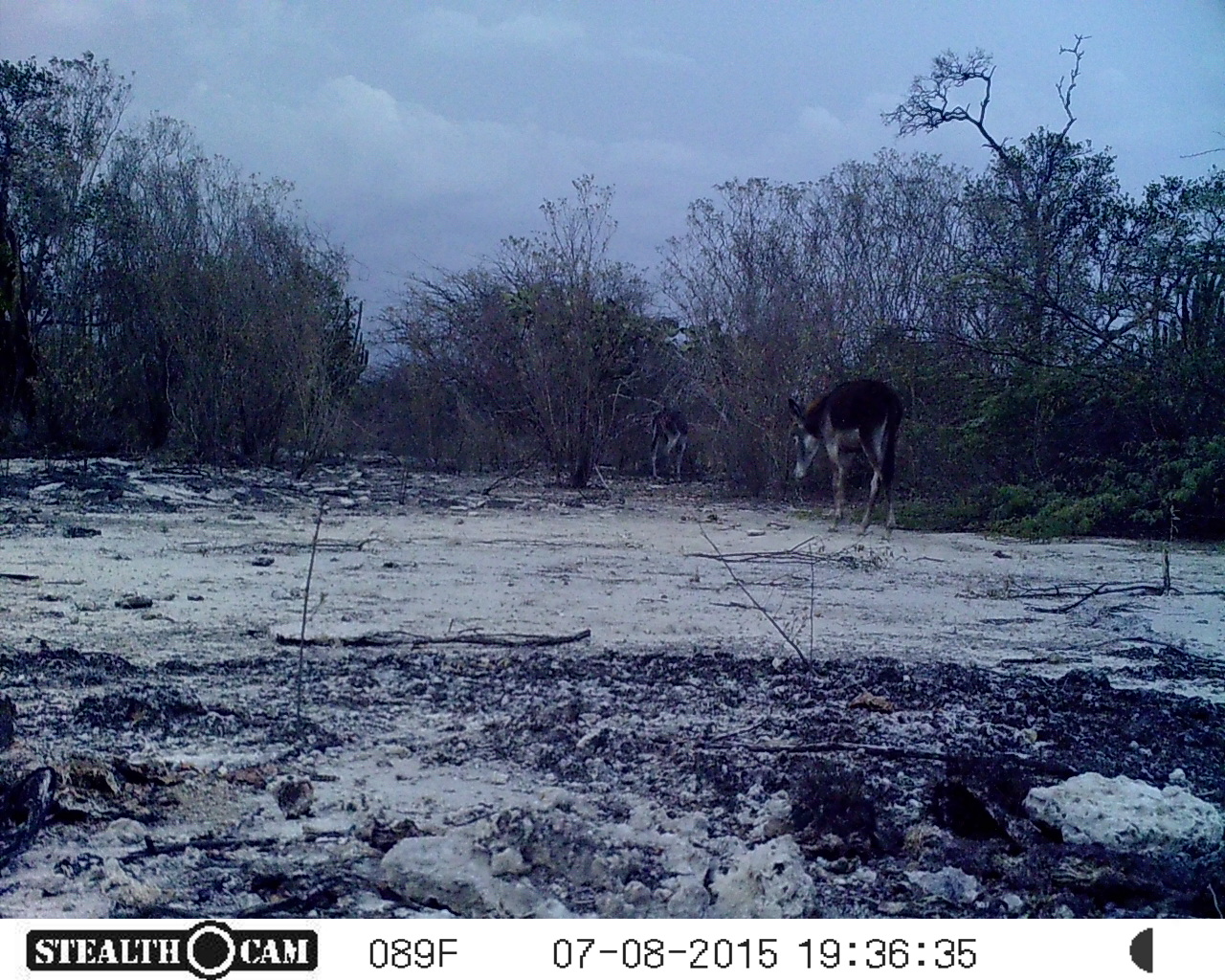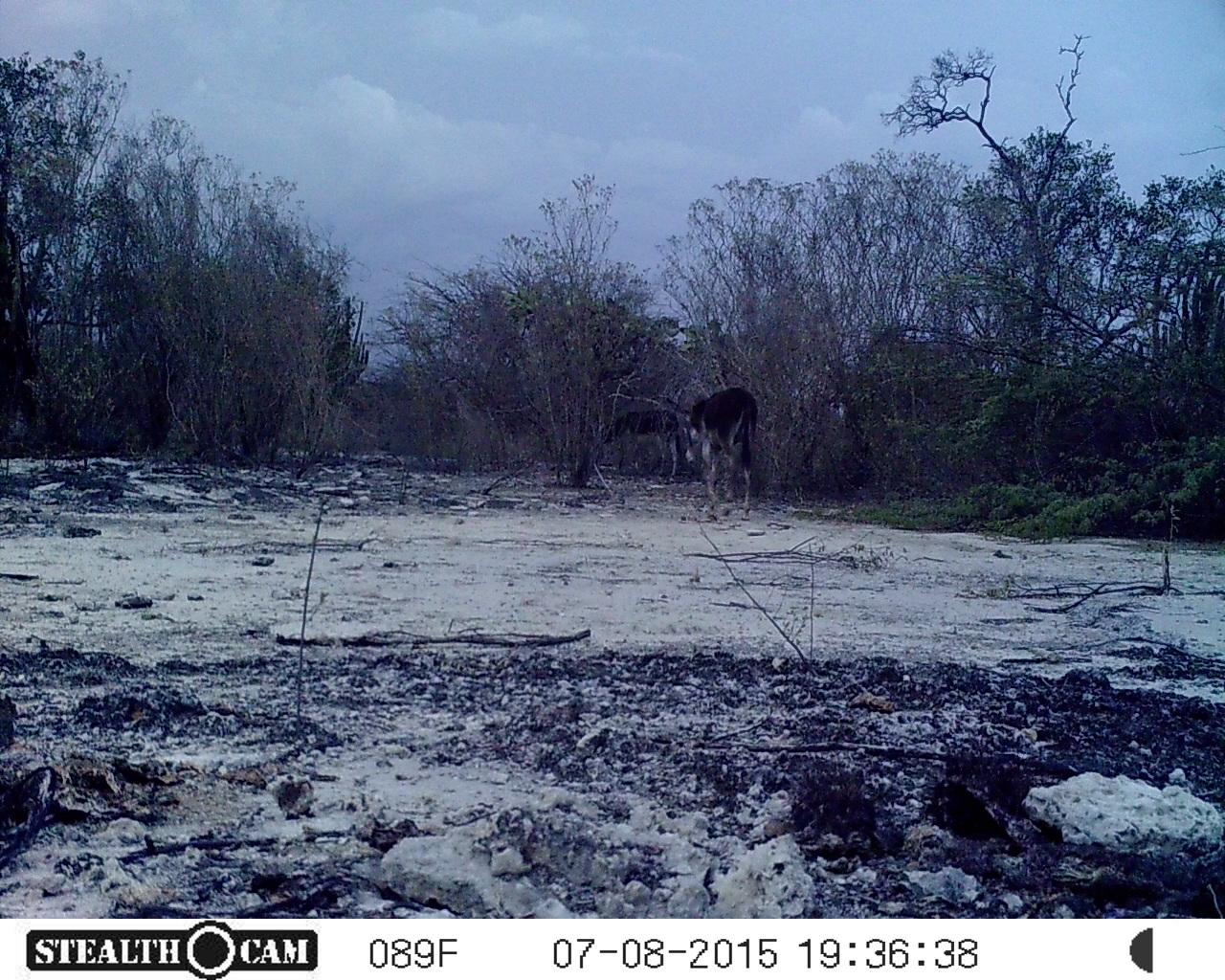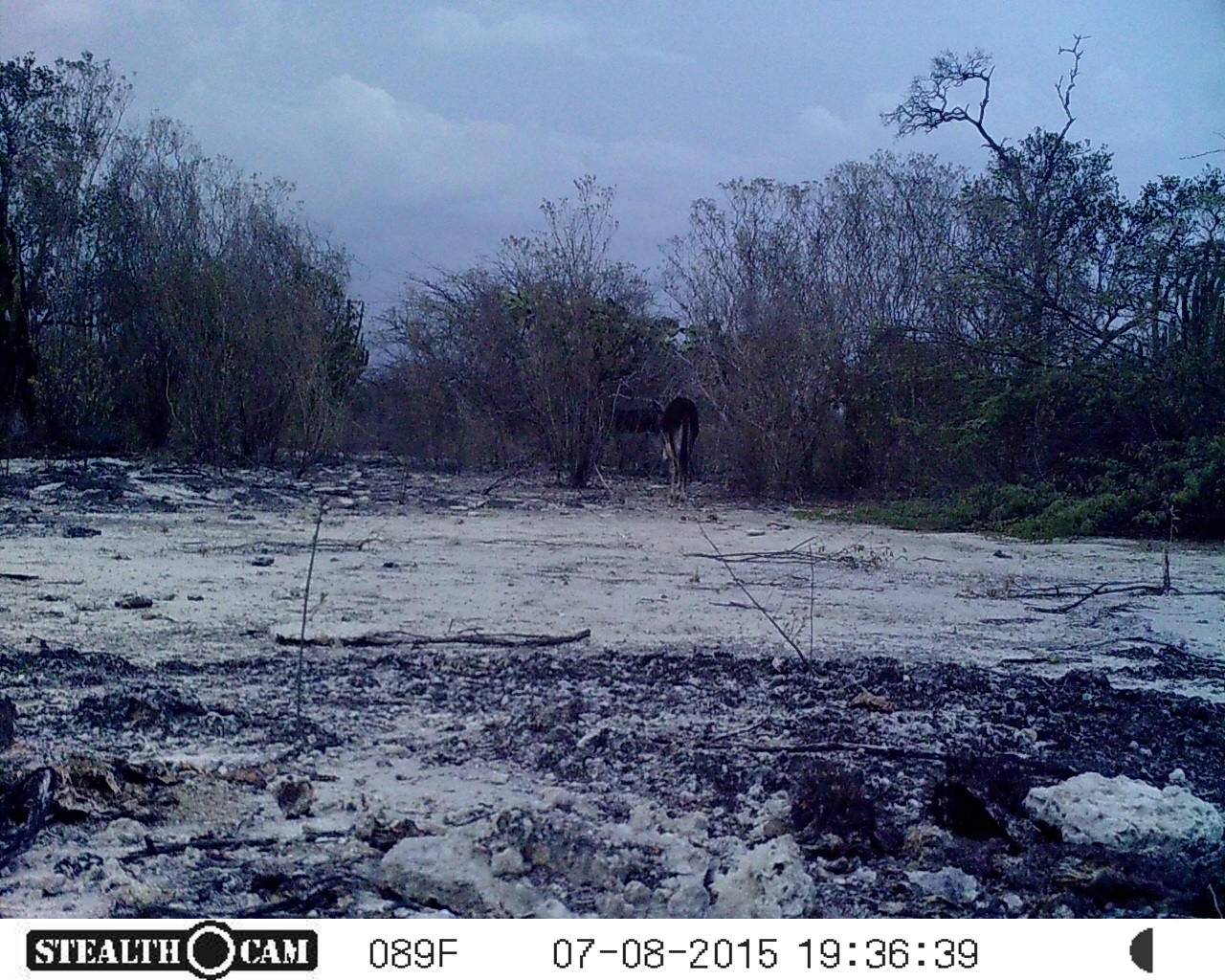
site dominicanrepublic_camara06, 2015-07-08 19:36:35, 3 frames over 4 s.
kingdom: Animalia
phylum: Chordata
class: Mammalia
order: Perissodactyla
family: Equidae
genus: Equus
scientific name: Equus asinus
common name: donkey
Donkey (Equus asinus).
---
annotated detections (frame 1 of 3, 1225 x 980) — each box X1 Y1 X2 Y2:
donkey: 782 376 902 537; 647 406 689 478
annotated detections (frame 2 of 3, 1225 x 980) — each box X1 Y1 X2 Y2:
donkey: 679 383 757 520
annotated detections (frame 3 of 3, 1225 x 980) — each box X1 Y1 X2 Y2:
donkey: 652 390 703 507